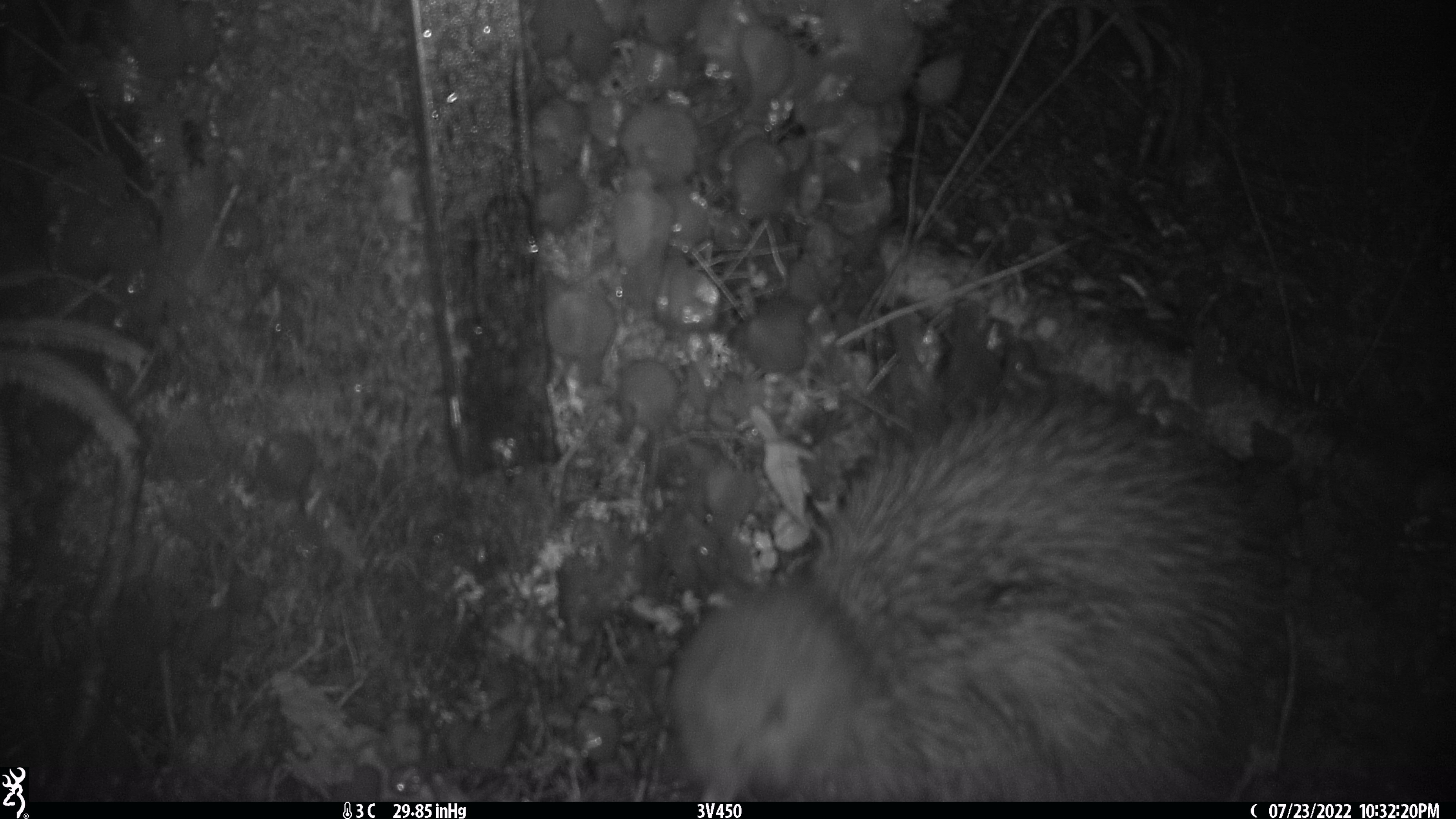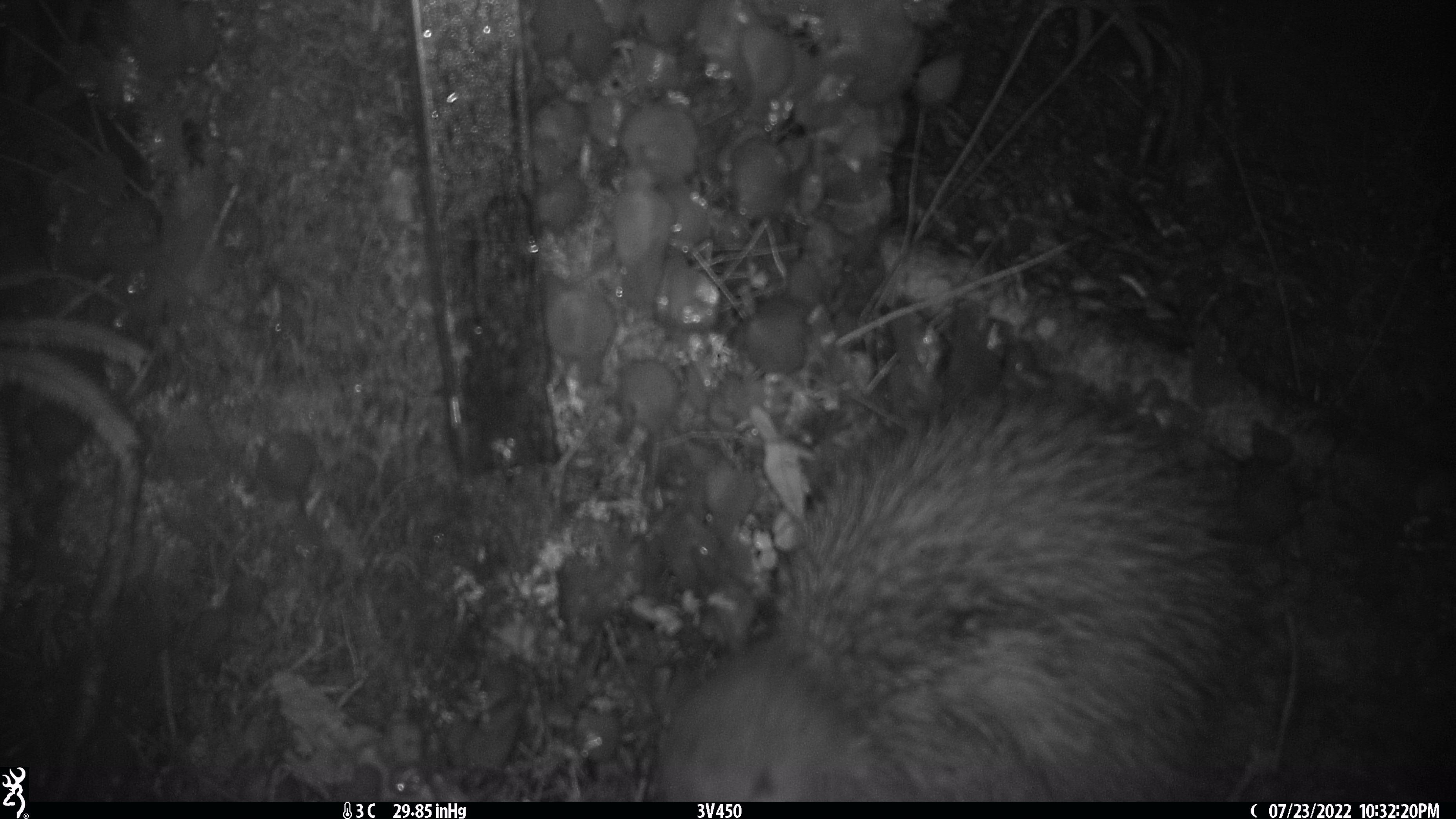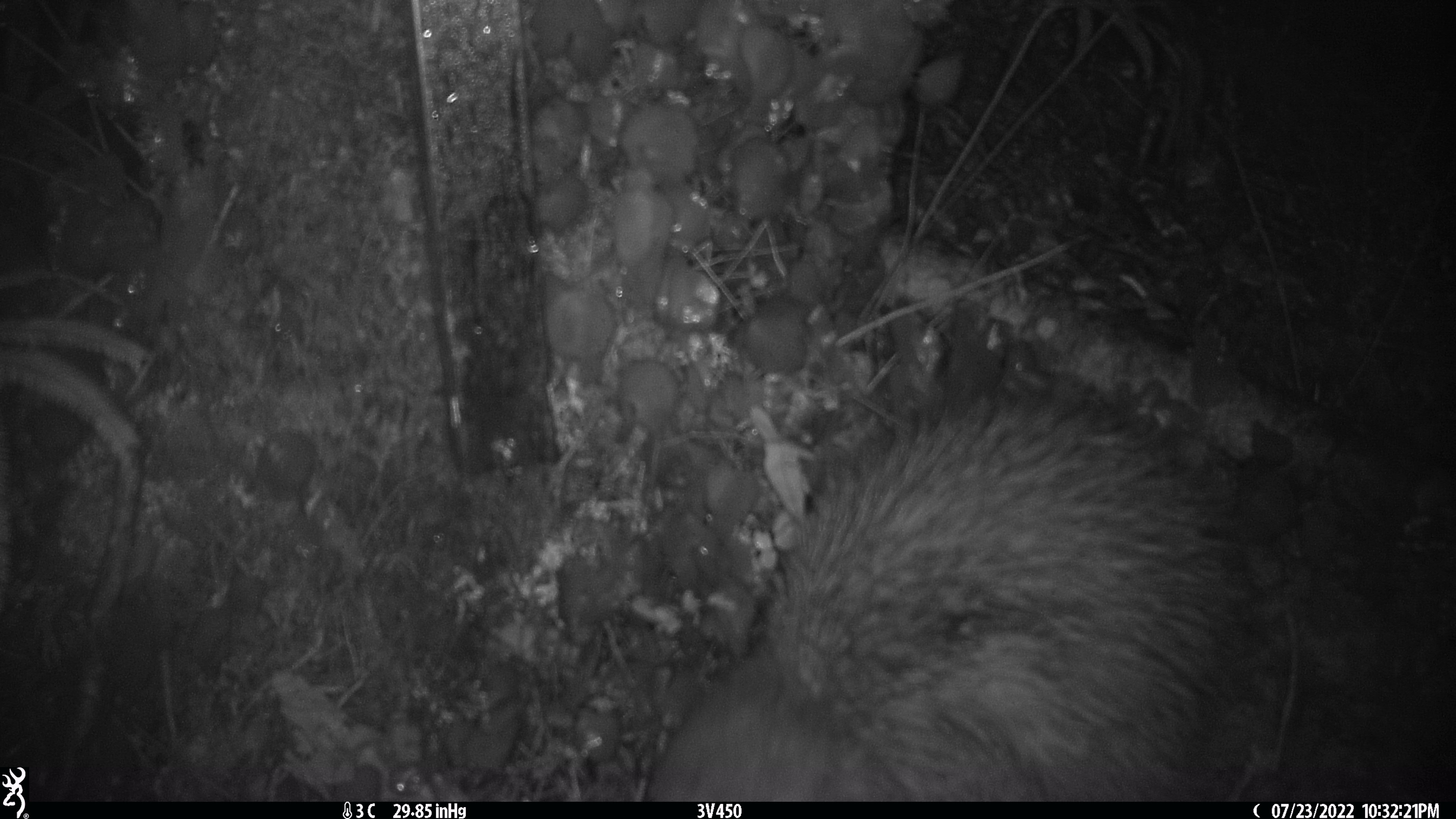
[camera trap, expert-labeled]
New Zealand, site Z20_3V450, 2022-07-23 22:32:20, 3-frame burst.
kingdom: Animalia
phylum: Chordata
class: Aves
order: Apterygiformes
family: Apterygidae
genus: Apteryx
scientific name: Apteryx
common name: kiwi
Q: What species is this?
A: Kiwi (Apteryx).